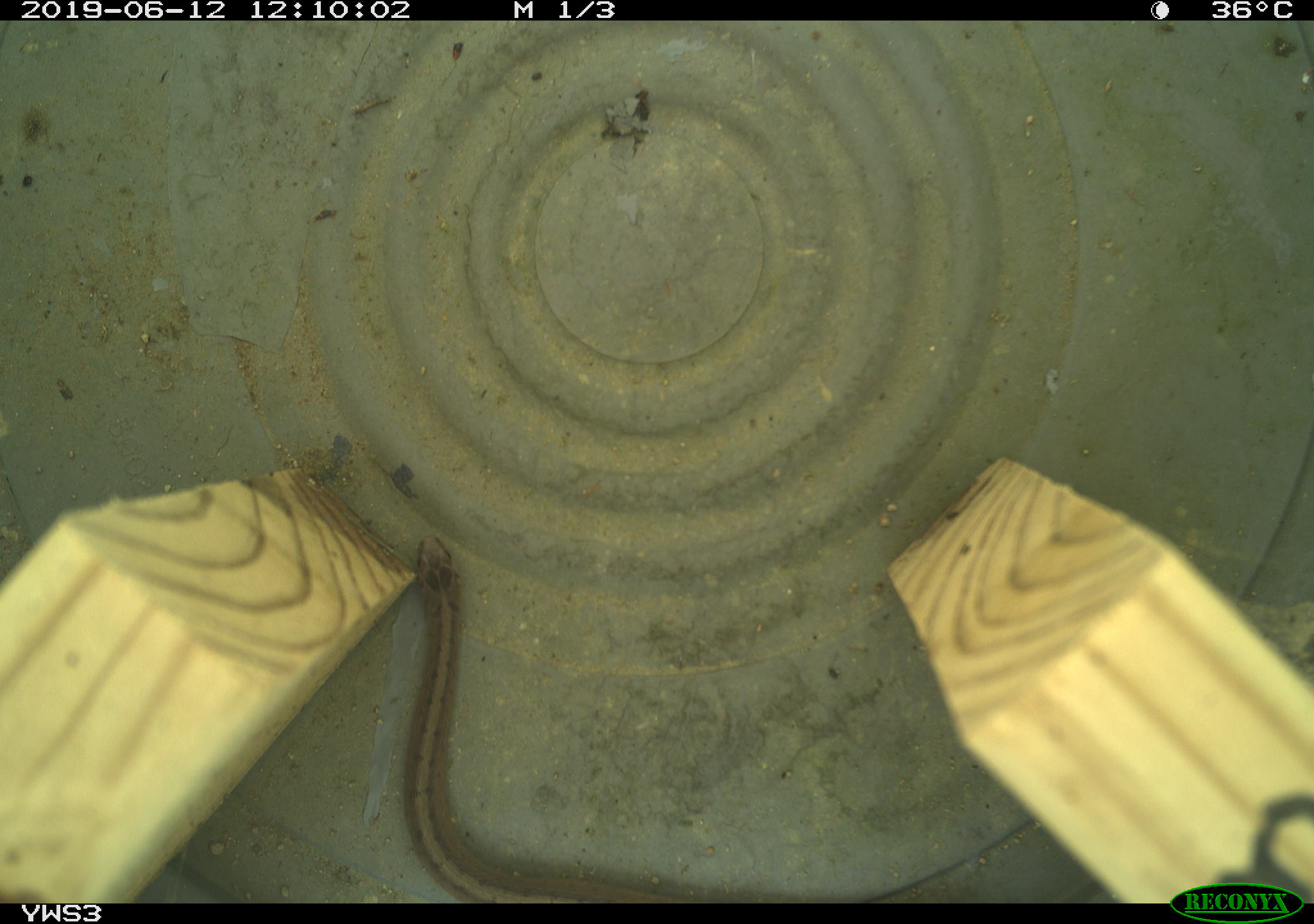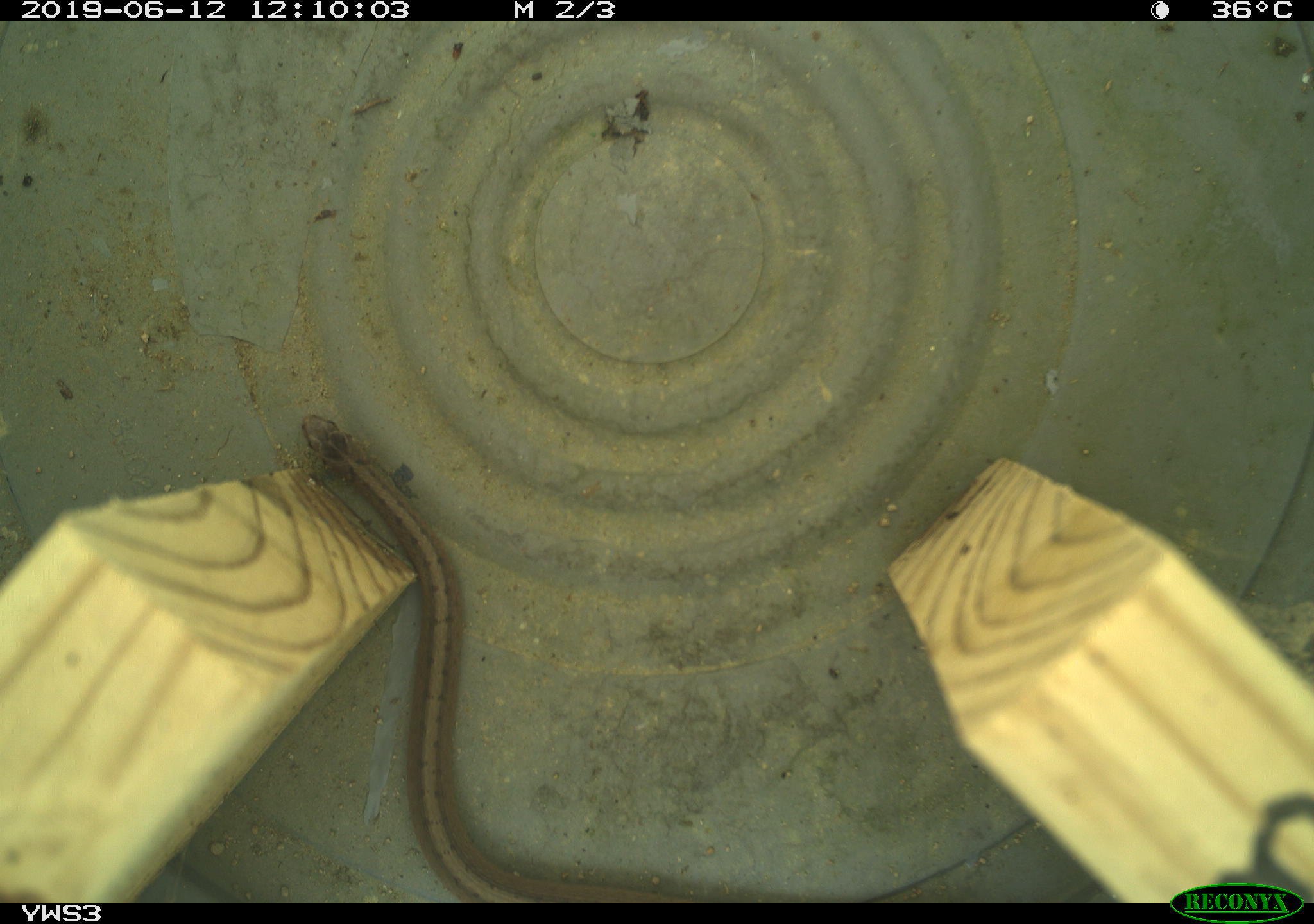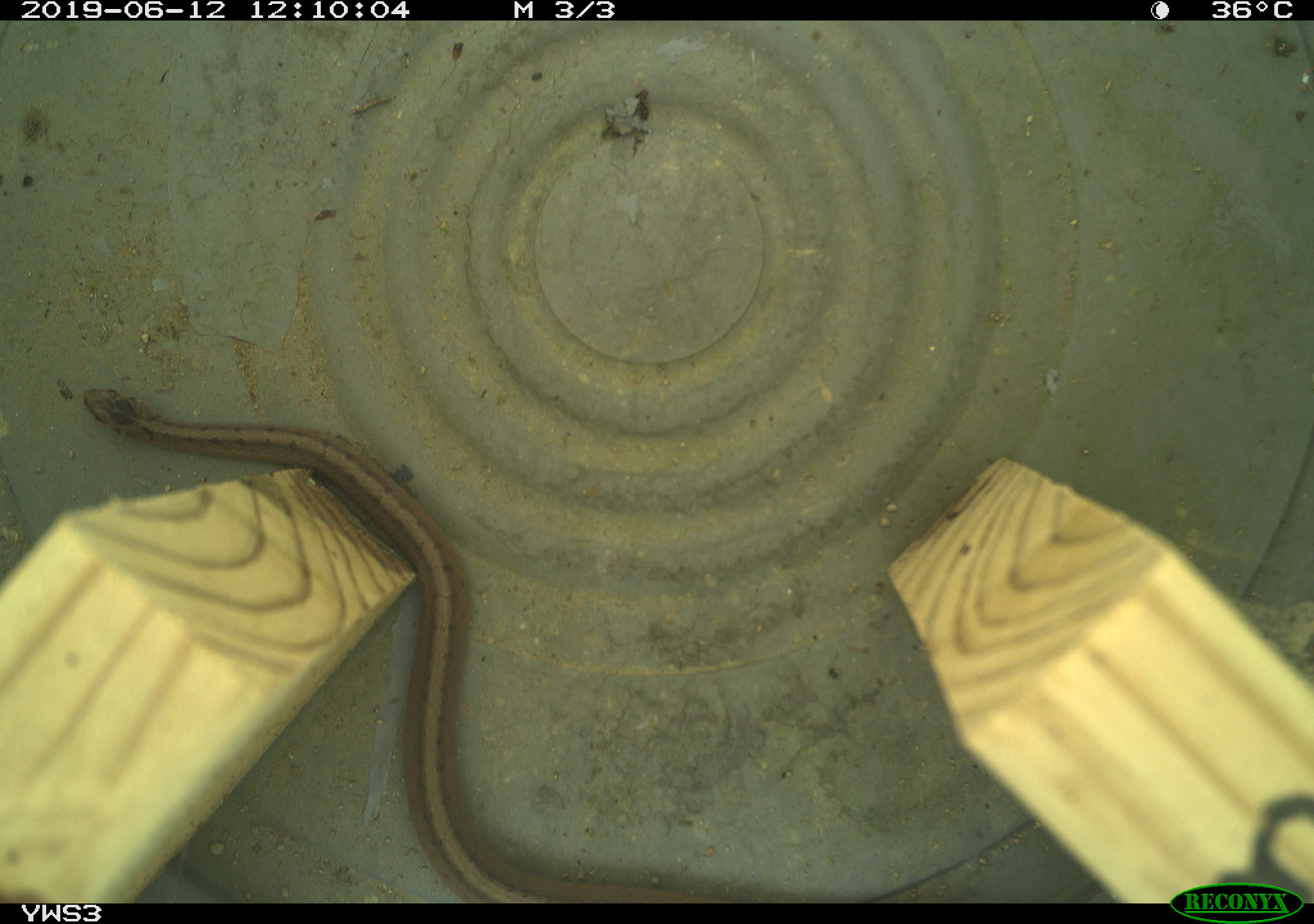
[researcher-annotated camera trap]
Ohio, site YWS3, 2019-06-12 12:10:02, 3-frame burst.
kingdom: Animalia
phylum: Chordata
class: Reptilia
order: Squamata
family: Colubridae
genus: Storeria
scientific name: Storeria dekayi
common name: dekay's brownsnake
Dekay's brownsnake (Storeria dekayi).